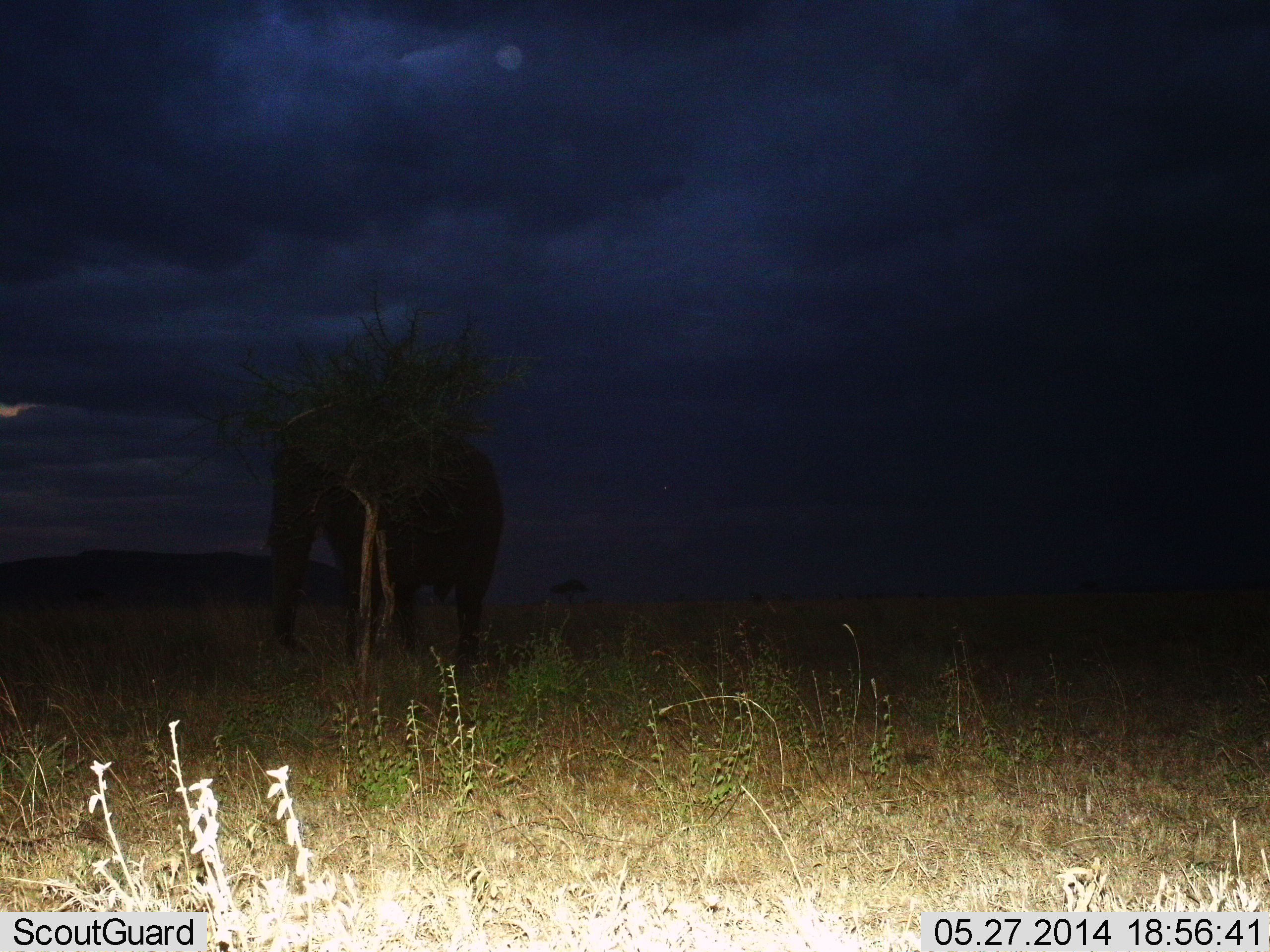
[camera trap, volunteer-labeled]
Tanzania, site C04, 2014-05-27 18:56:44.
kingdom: Animalia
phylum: Chordata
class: Mammalia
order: Proboscidea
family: Elephantidae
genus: Loxodonta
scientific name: Loxodonta africana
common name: african bush elephant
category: elephant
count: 1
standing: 90%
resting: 0%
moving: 0%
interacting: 0%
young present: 0%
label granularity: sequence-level